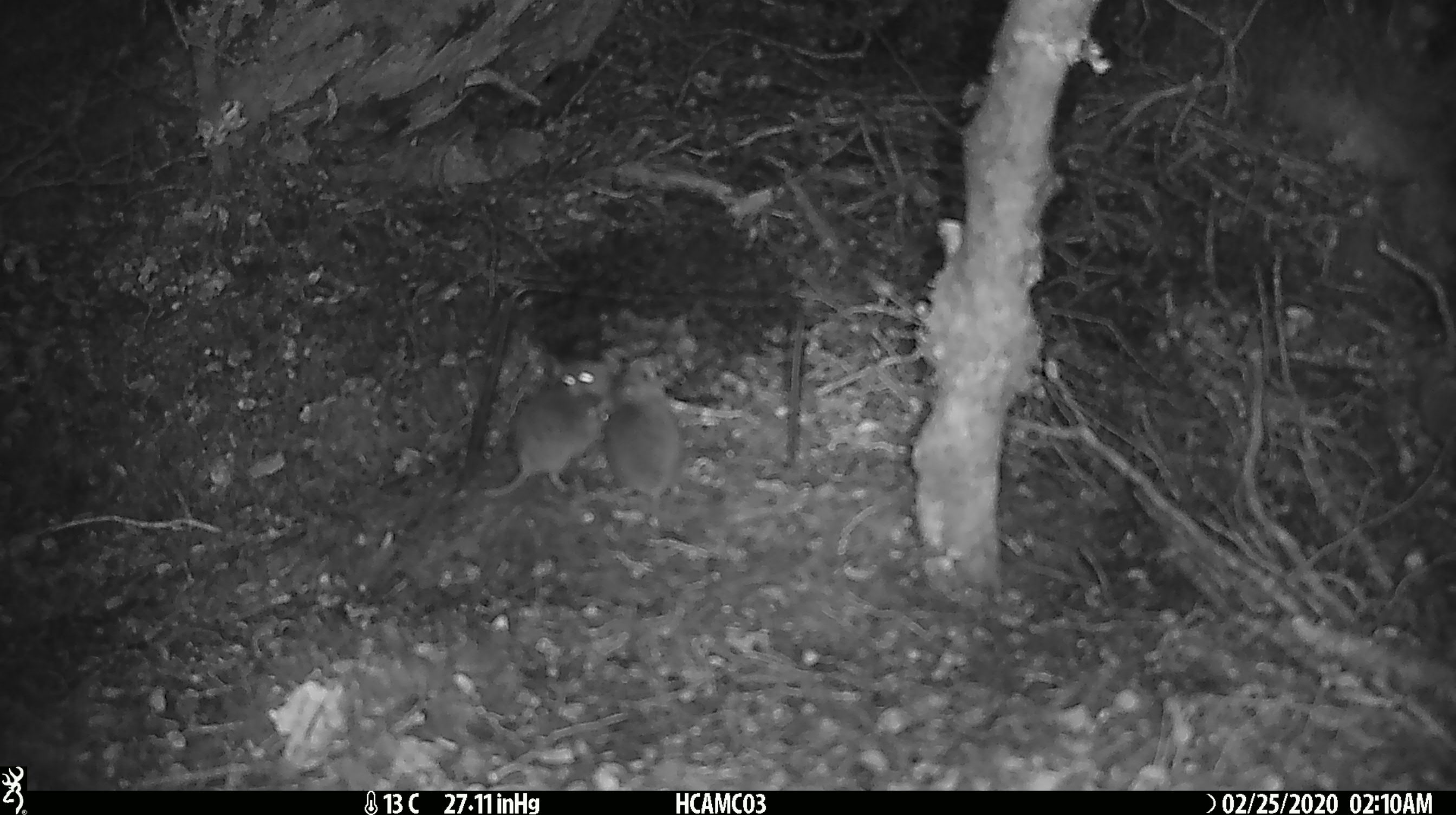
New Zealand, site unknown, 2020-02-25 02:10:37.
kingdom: Animalia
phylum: Chordata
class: Mammalia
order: Rodentia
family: Muridae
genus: Mus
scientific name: Mus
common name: mouse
Mouse (Mus).